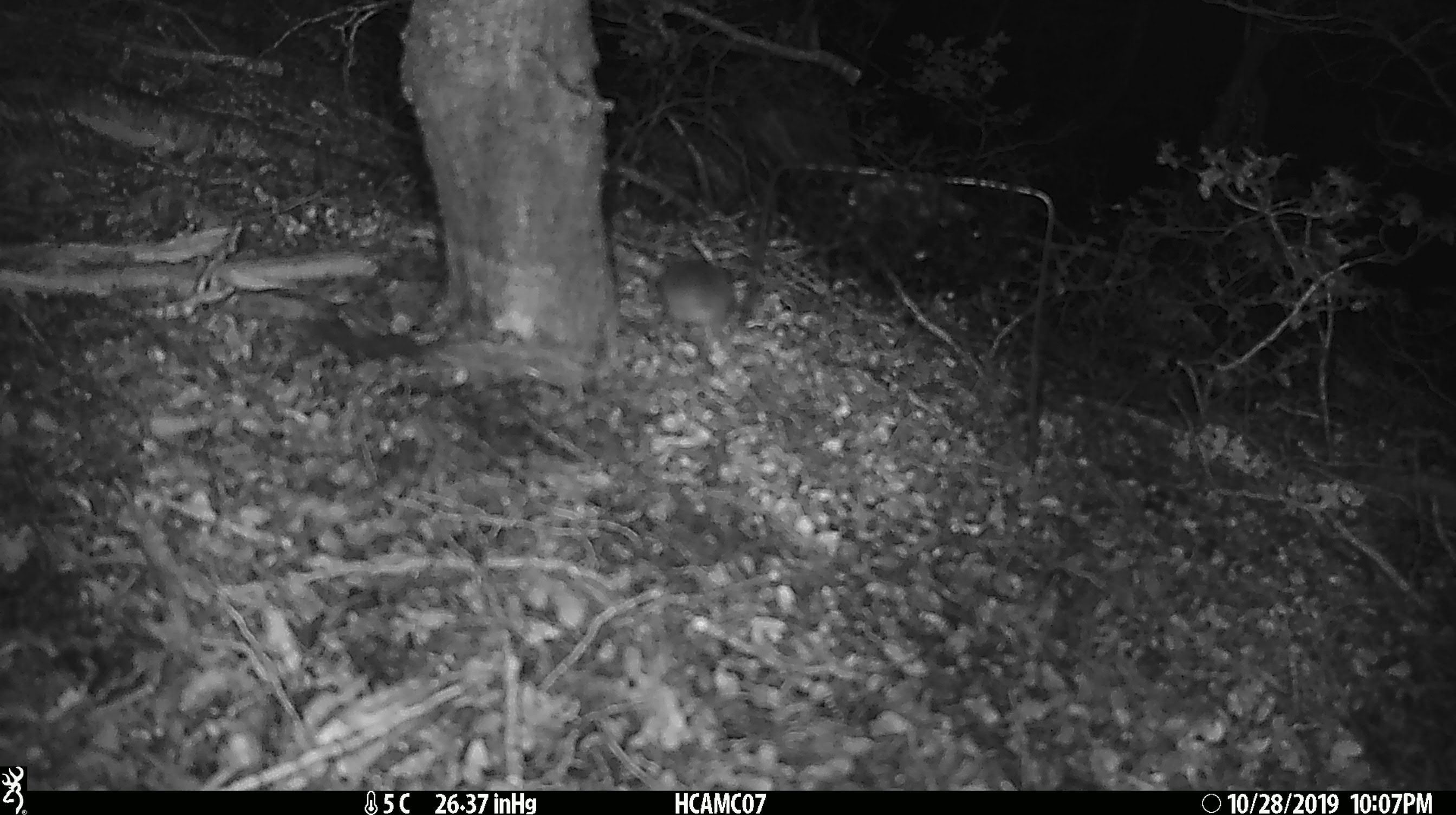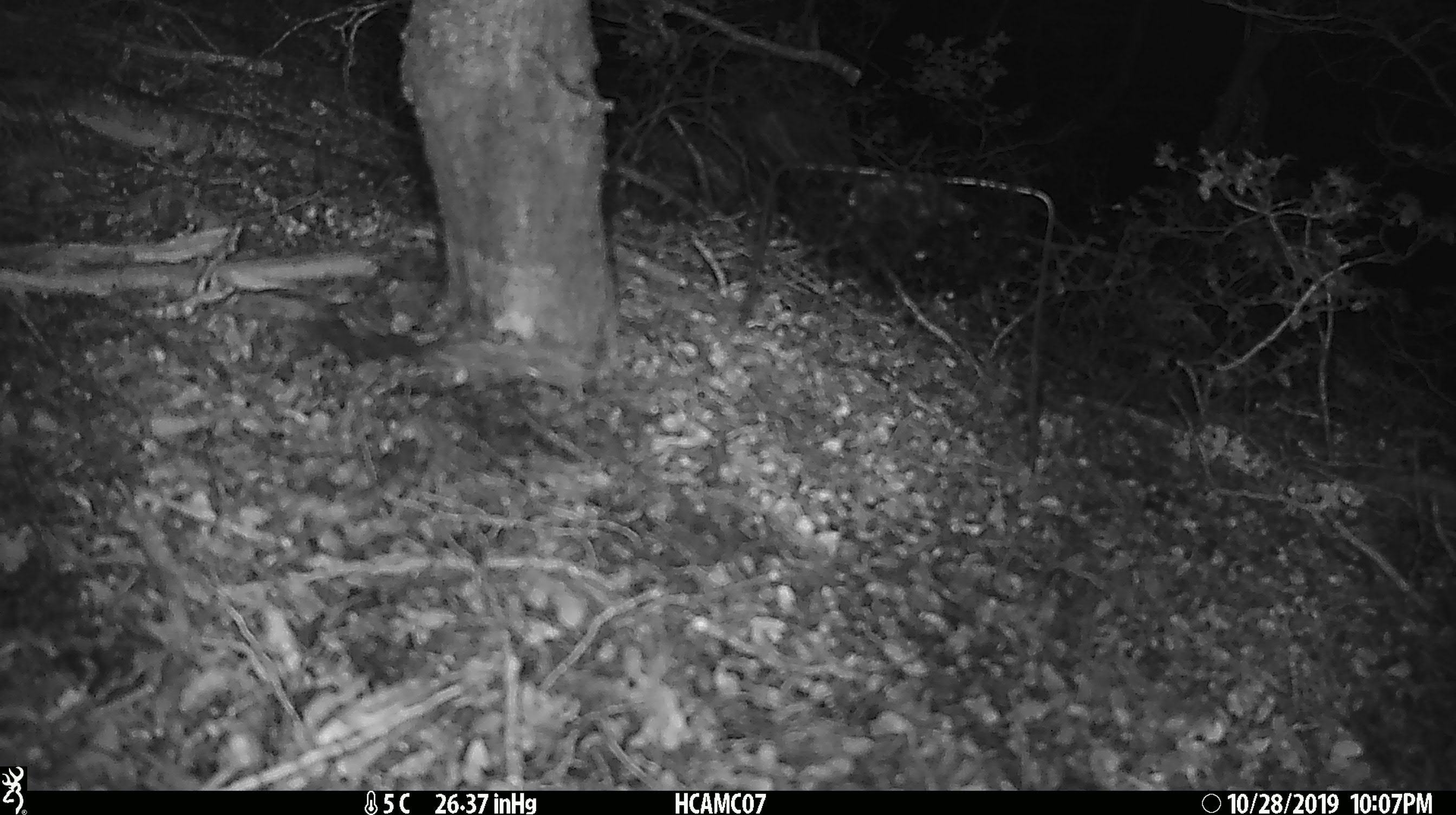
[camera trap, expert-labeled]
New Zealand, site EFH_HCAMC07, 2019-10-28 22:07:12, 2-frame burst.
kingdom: Animalia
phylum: Chordata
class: Mammalia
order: Rodentia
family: Muridae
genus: Mus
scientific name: Mus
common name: mouse